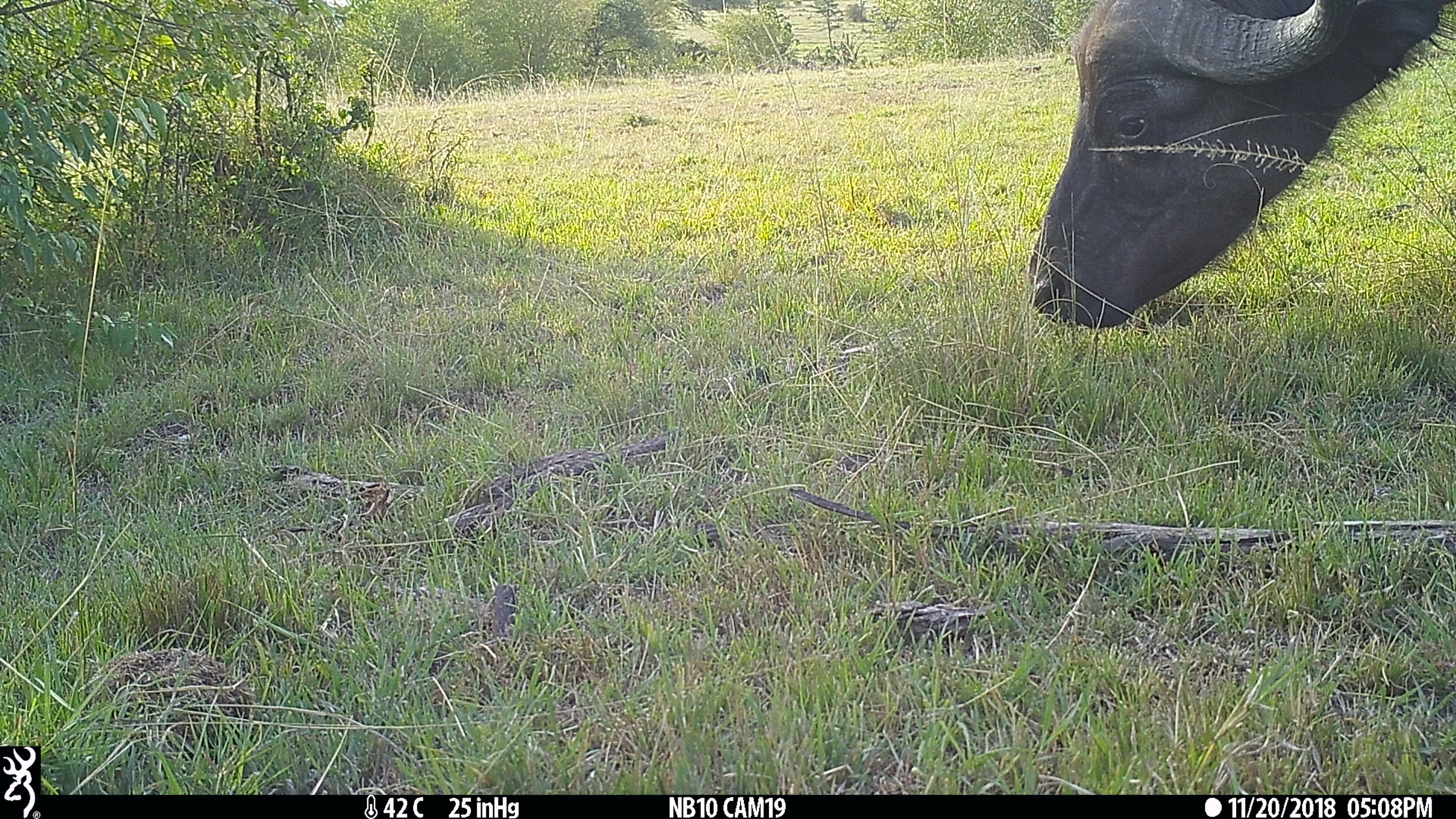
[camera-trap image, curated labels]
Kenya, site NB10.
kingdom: Animalia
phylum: Chordata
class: Mammalia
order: Artiodactyla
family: Bovidae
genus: Syncerus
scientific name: Syncerus caffer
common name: buffalo